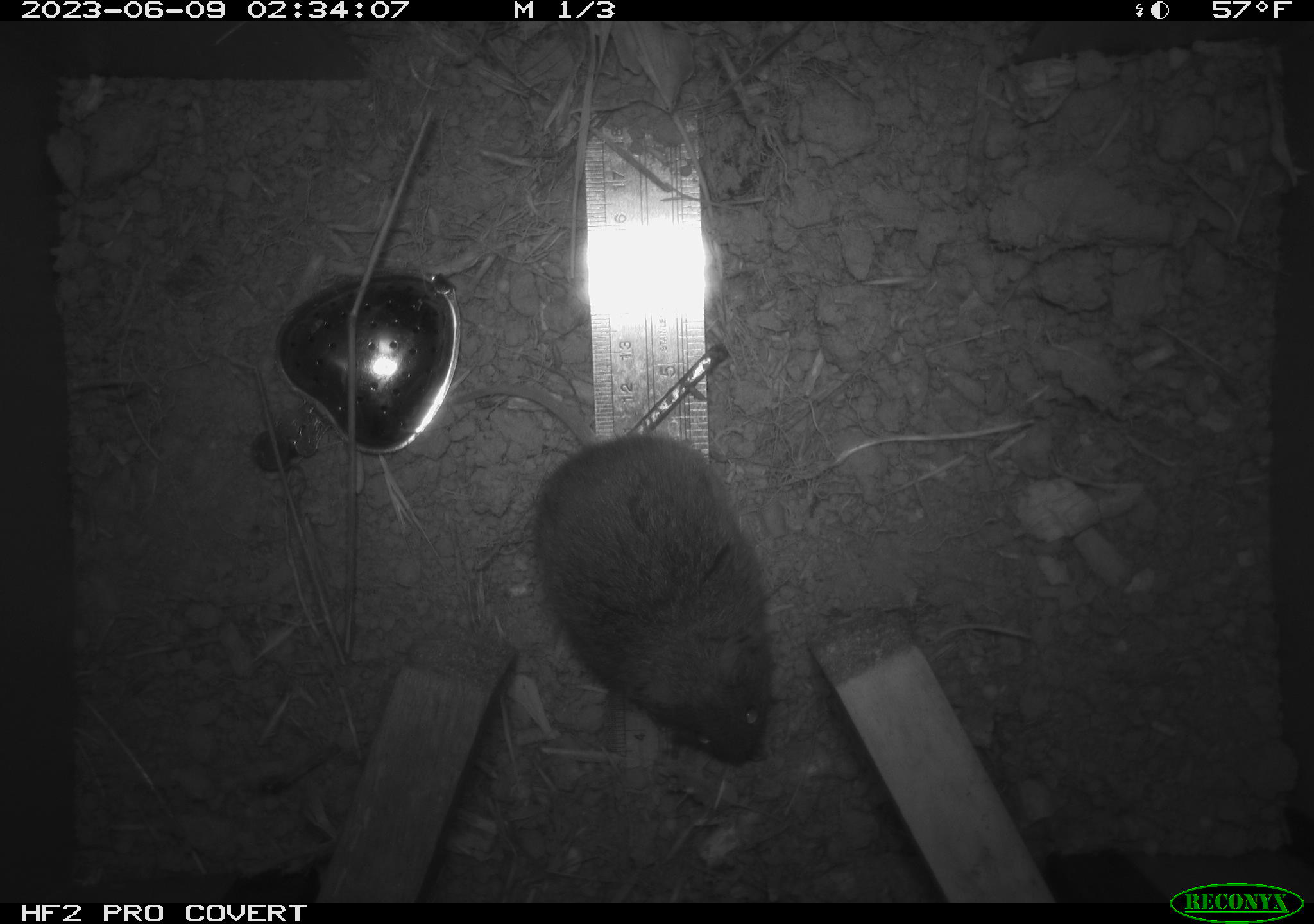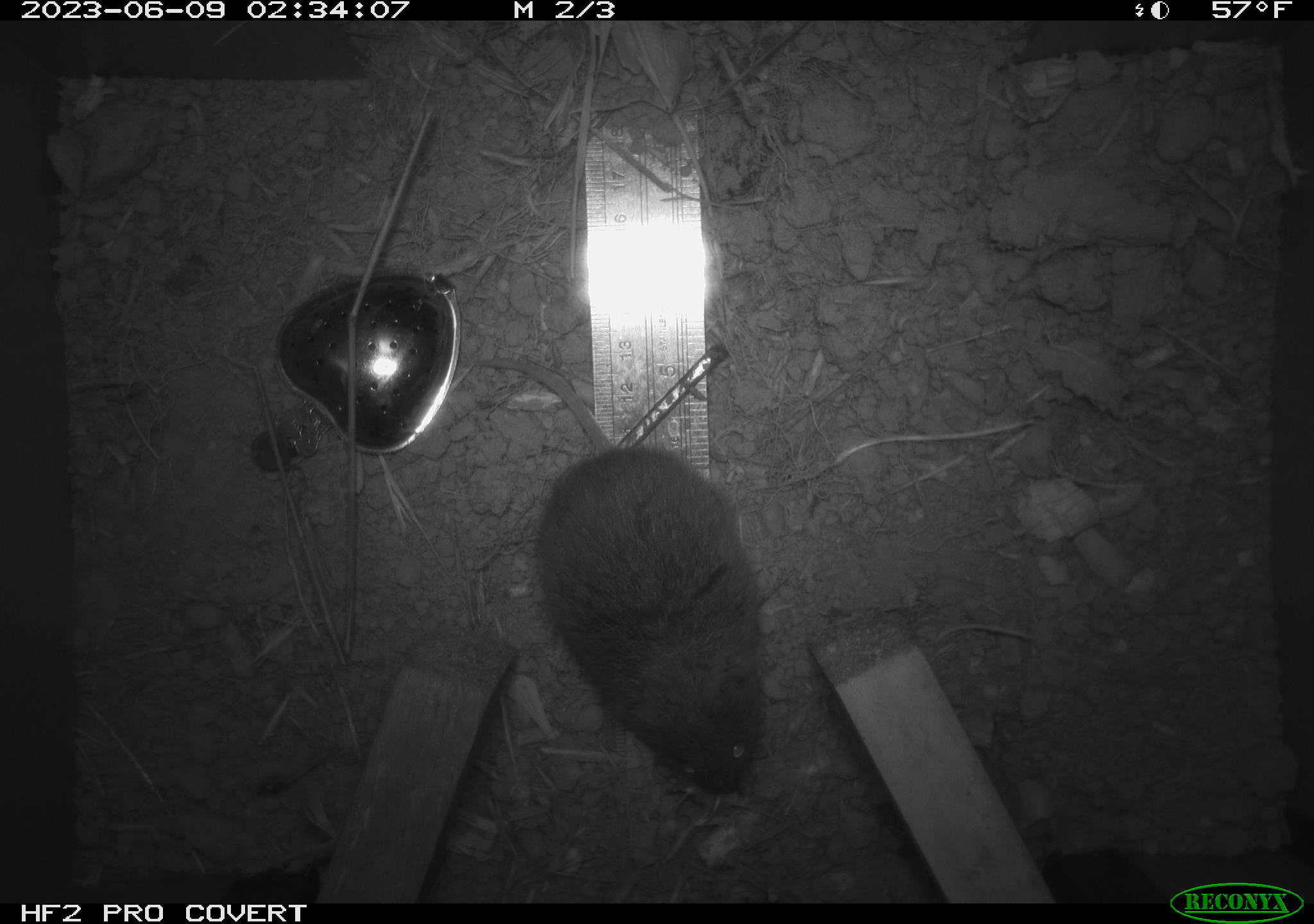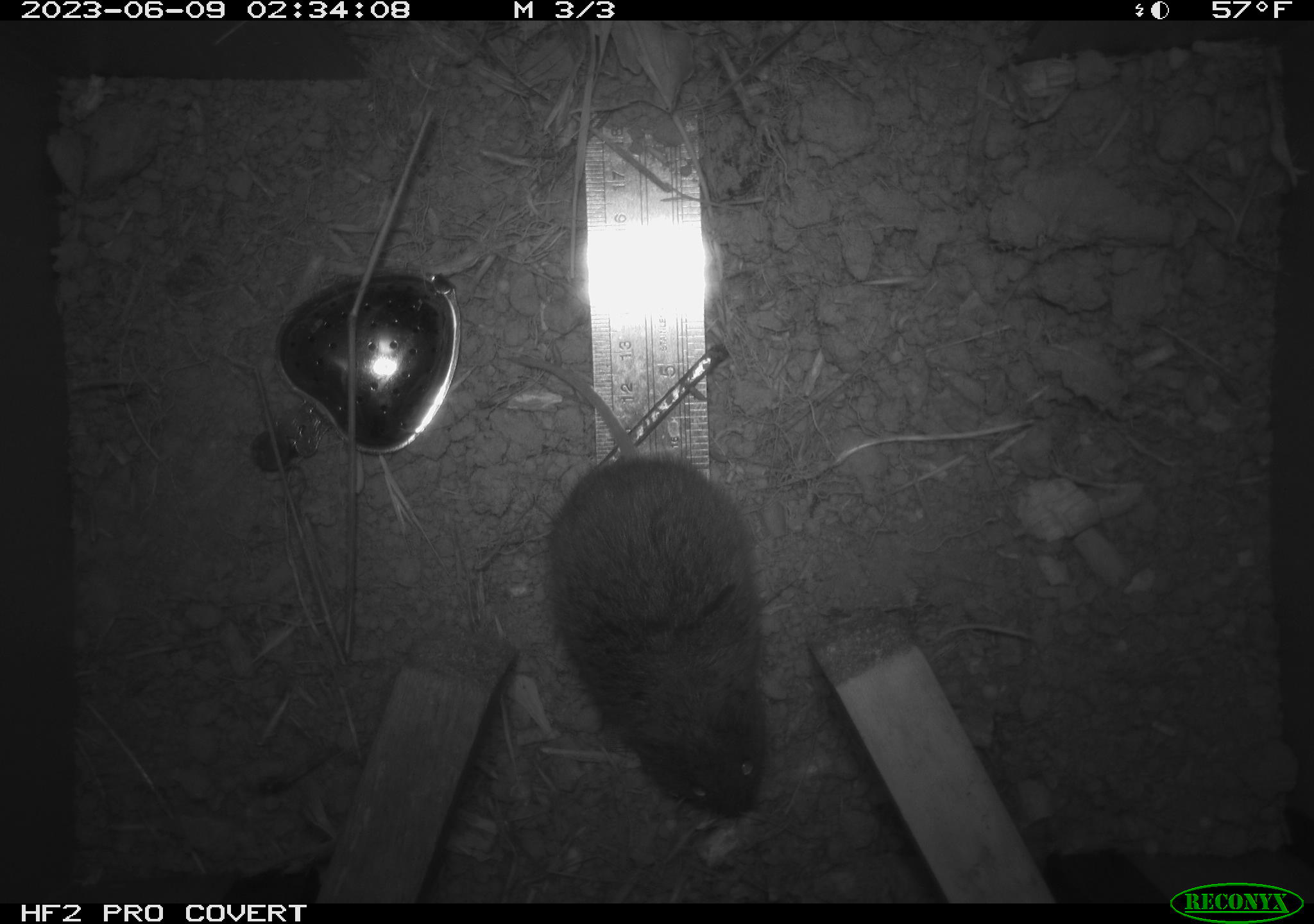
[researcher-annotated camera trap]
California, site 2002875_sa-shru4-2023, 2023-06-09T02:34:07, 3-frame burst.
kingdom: Animalia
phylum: Chordata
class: Mammalia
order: Rodentia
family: Cricetidae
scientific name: Arvicolinae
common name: voles, lemmings, and muskrats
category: arvicolinae subfamily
Arvicolinae subfamily (voles, lemmings, and muskrats) (Arvicolinae).